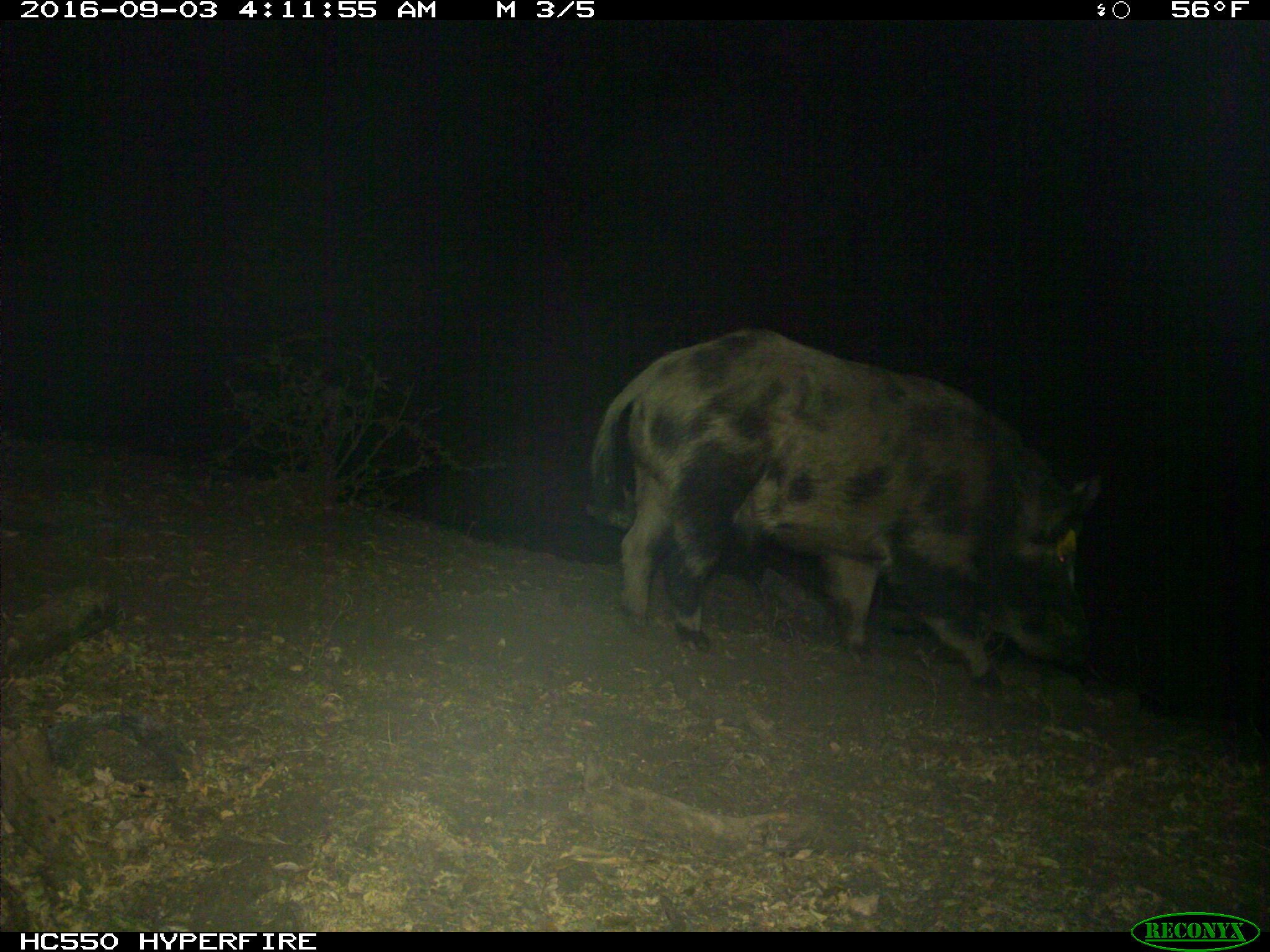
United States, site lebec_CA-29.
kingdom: Animalia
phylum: Chordata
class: Mammalia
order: Artiodactyla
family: Suidae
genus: Sus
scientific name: Sus scrofa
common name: wild boar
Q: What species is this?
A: Sus scrofa (wild boar).